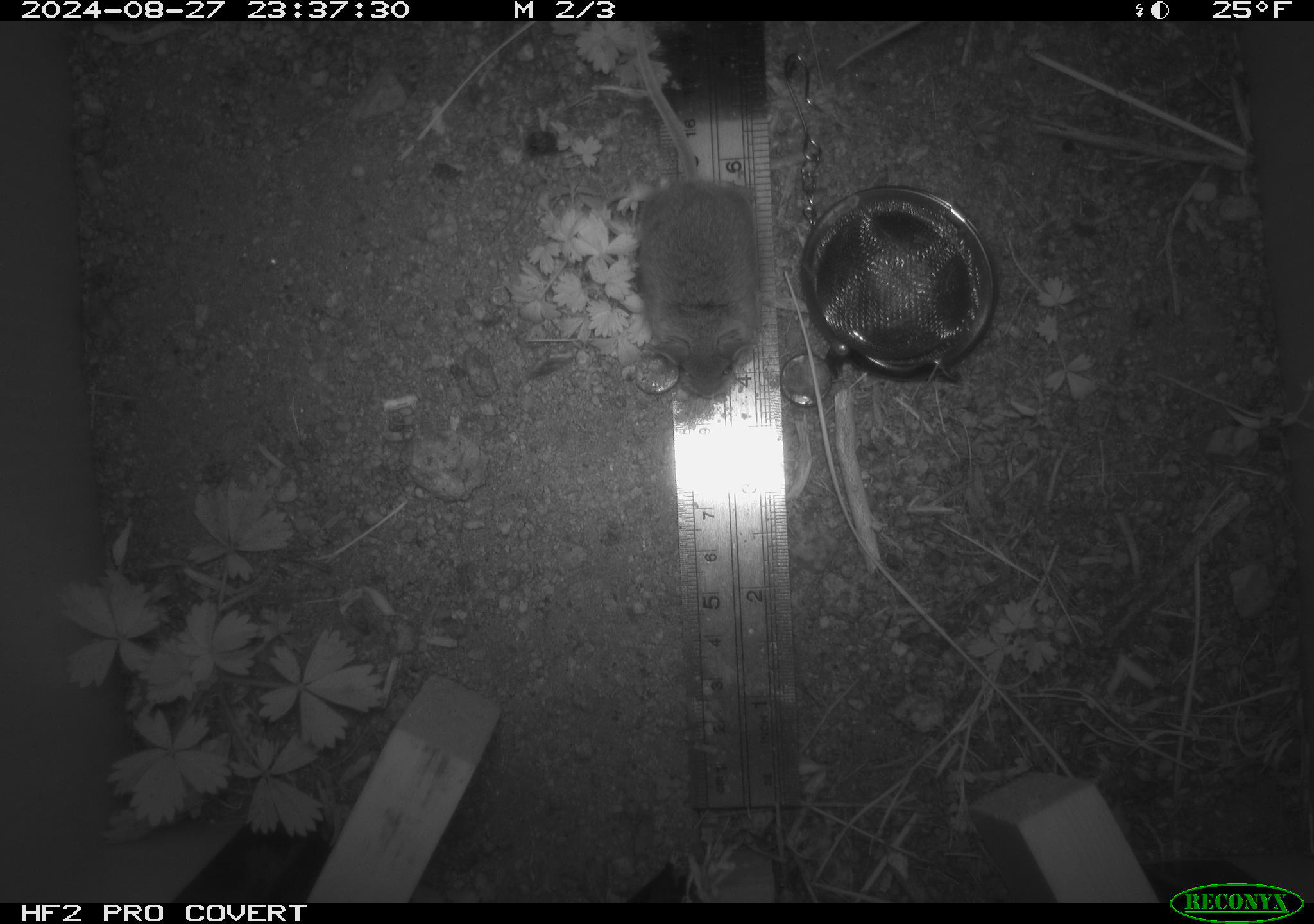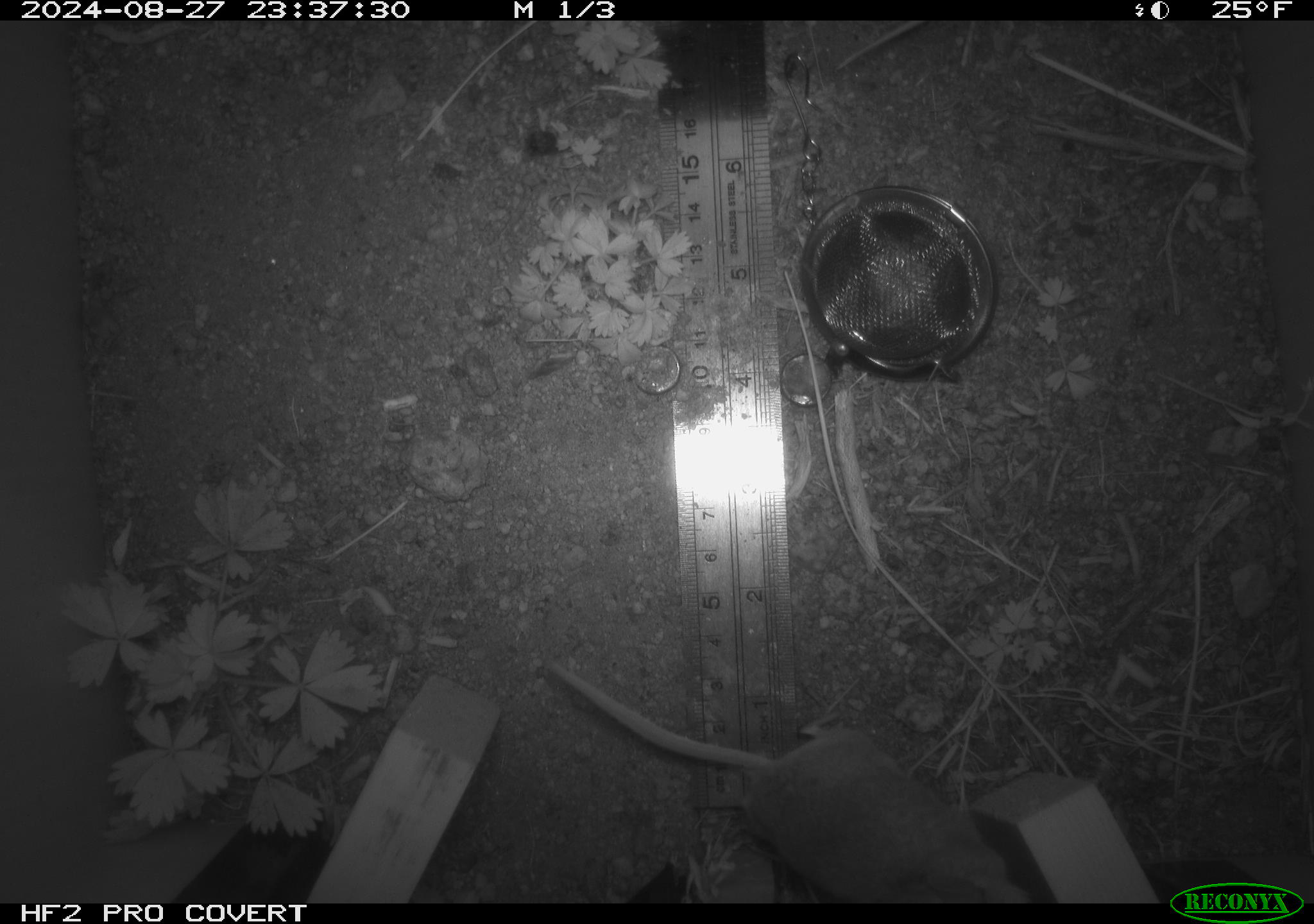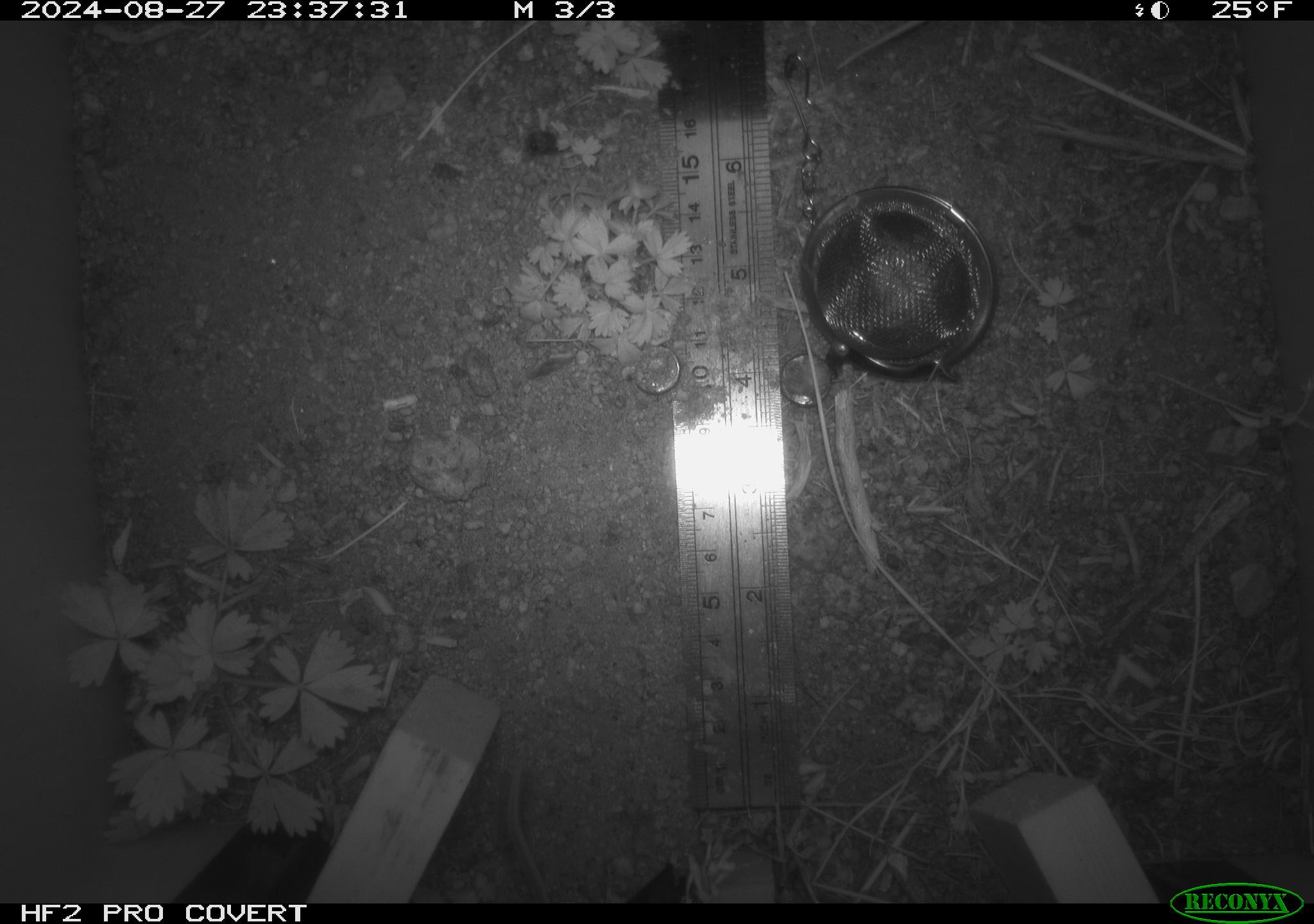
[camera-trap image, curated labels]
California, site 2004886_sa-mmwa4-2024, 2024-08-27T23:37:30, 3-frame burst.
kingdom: Animalia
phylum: Chordata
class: Mammalia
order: Rodentia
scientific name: Rodentia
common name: mouse species